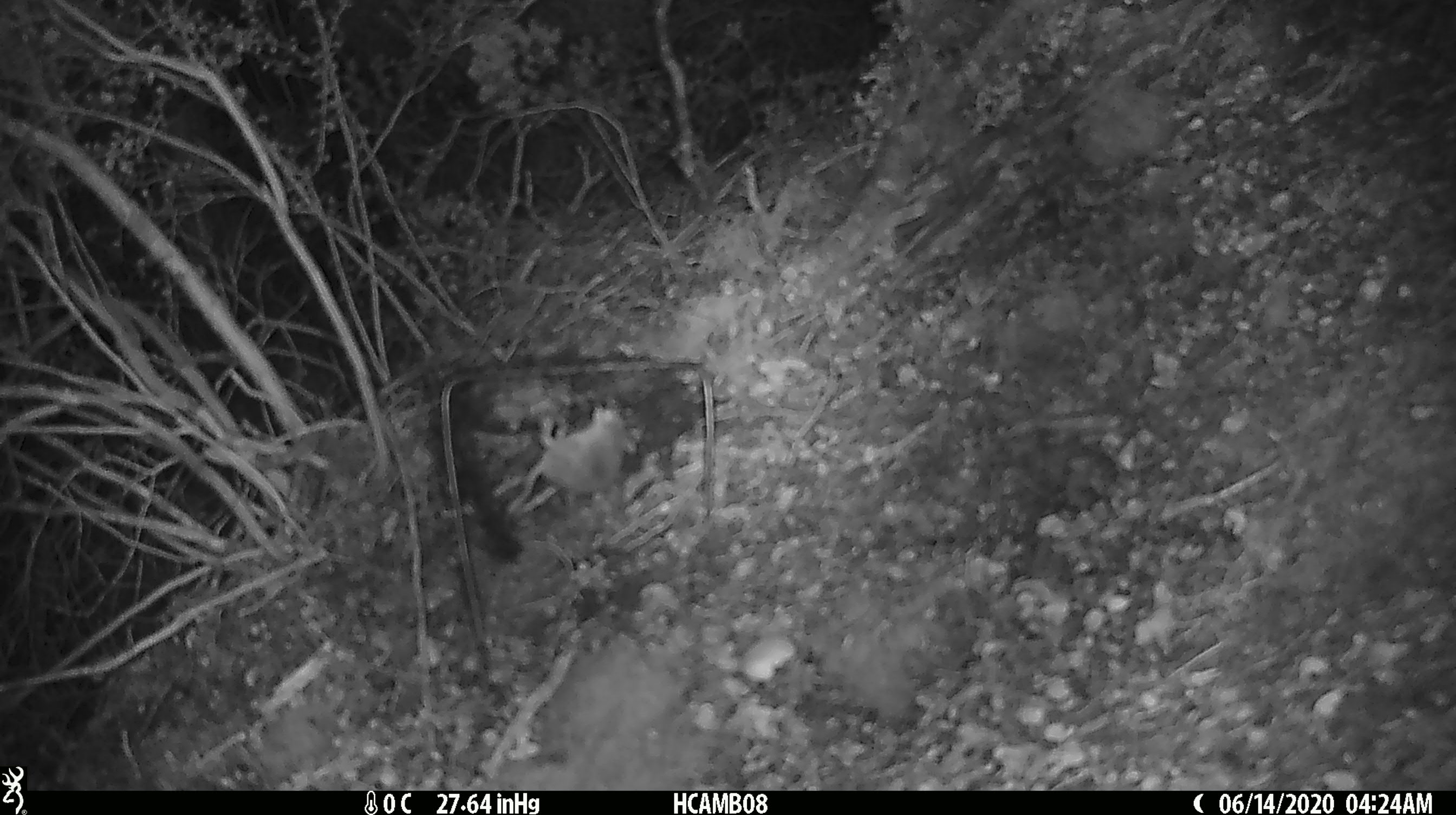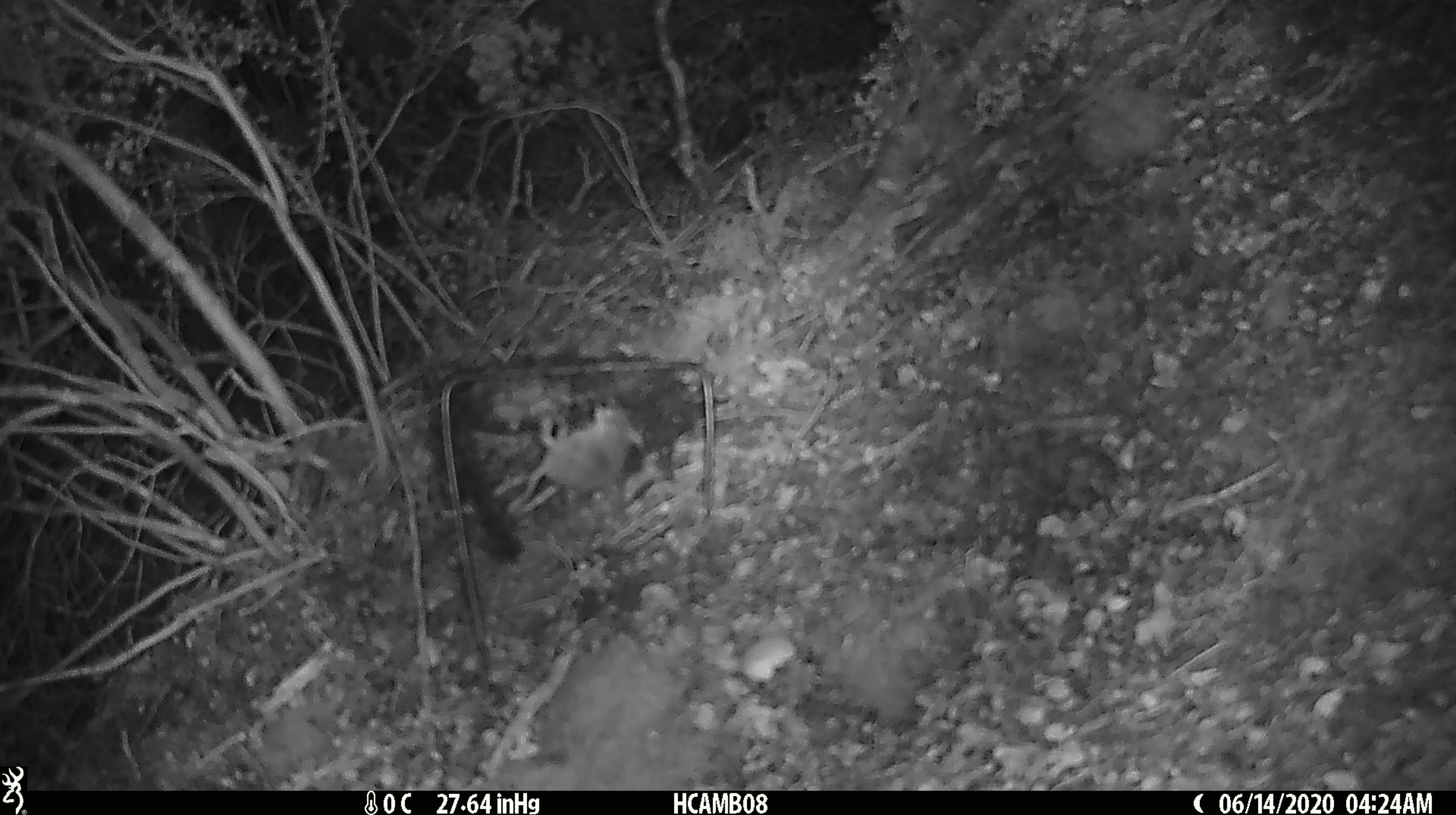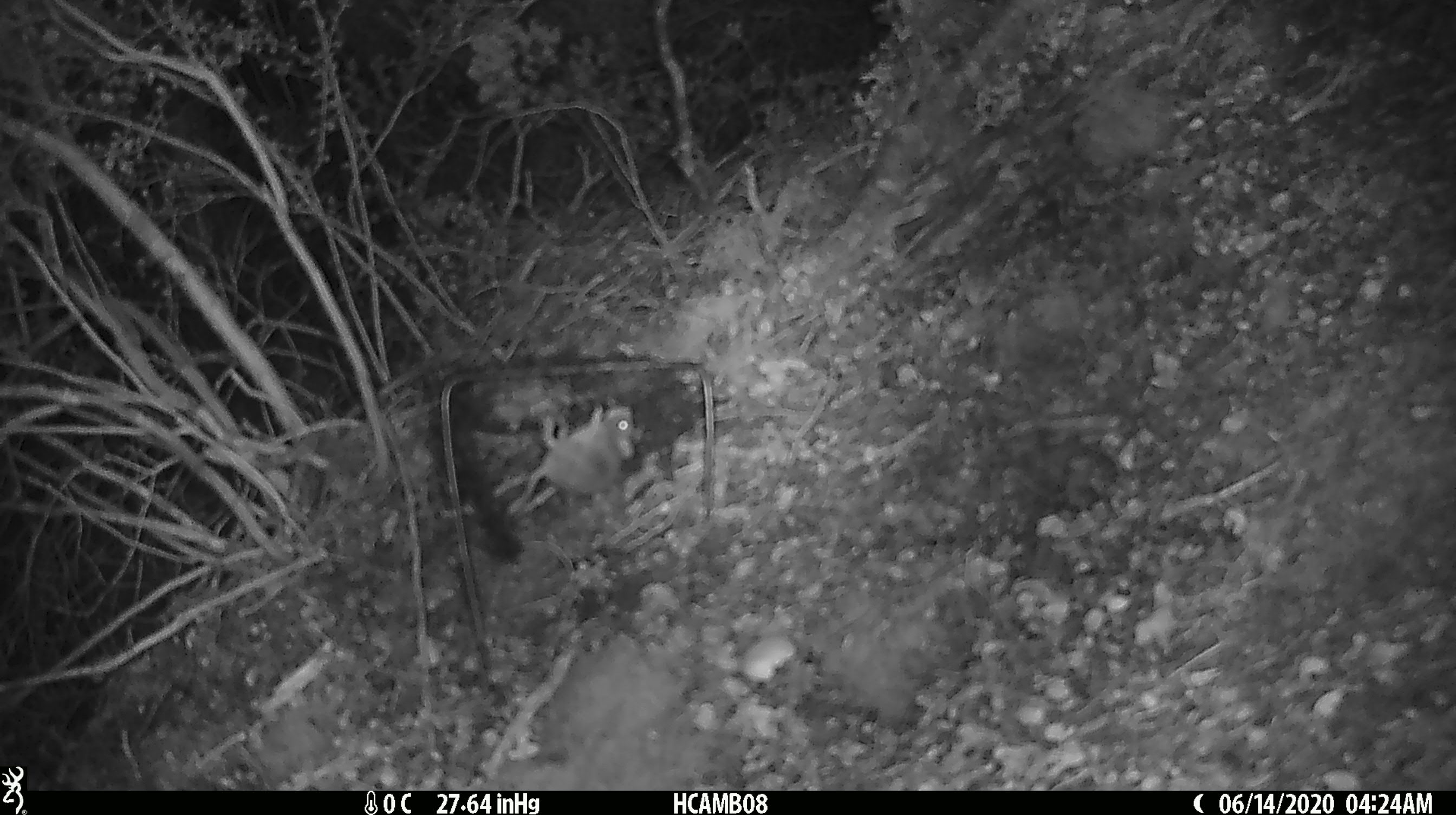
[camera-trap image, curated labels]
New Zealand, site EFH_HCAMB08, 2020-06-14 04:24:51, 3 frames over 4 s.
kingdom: Animalia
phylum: Chordata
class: Mammalia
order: Rodentia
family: Muridae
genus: Mus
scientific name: Mus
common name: mouse